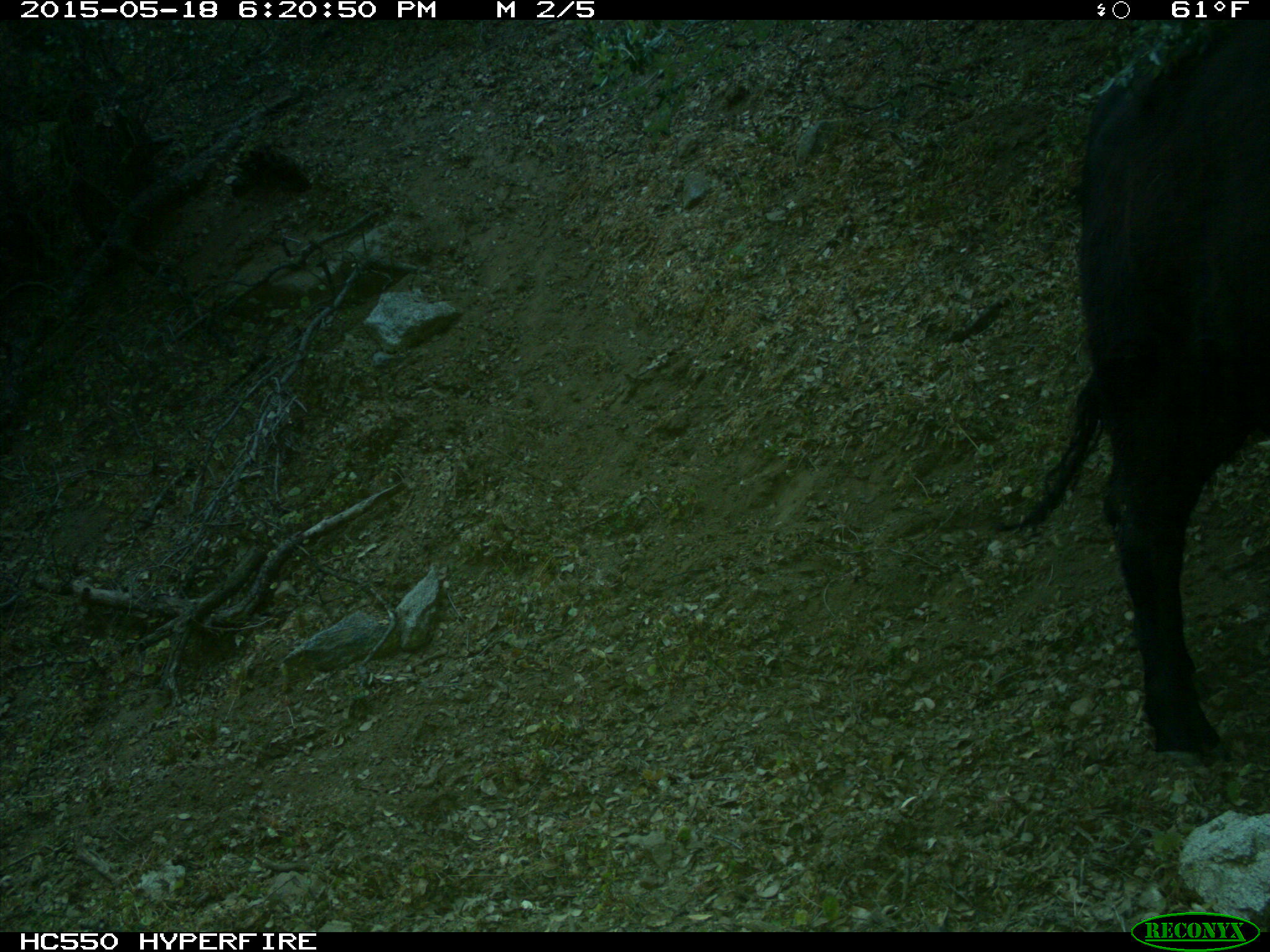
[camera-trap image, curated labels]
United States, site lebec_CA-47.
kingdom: Animalia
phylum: Chordata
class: Mammalia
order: Artiodactyla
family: Bovidae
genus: Bos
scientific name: Bos taurus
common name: domestic cow